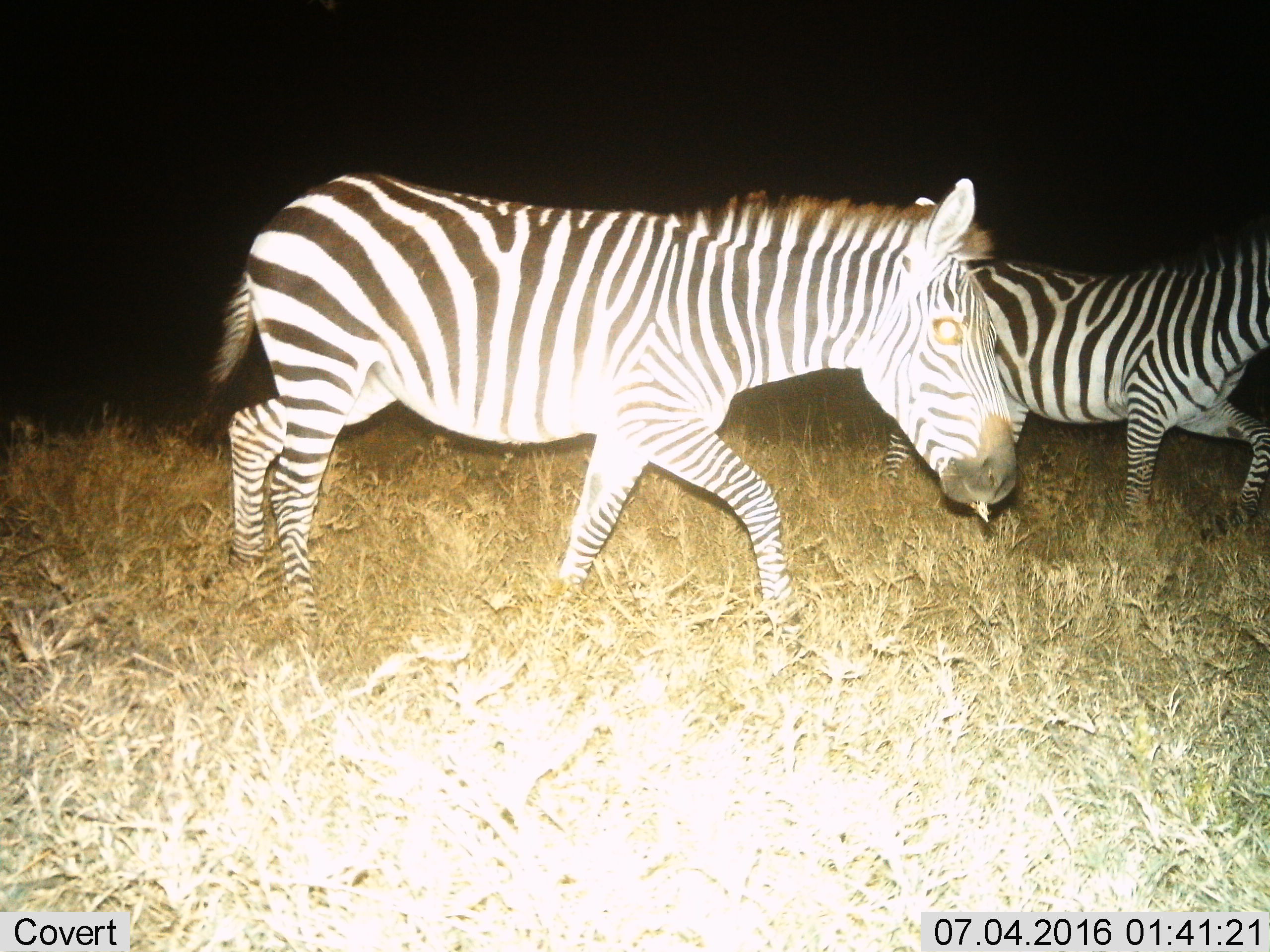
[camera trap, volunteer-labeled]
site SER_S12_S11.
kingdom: Animalia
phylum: Chordata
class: Mammalia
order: Perissodactyla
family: Equidae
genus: Equus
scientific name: Equus quagga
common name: plains zebra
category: zebraplains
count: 2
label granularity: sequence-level